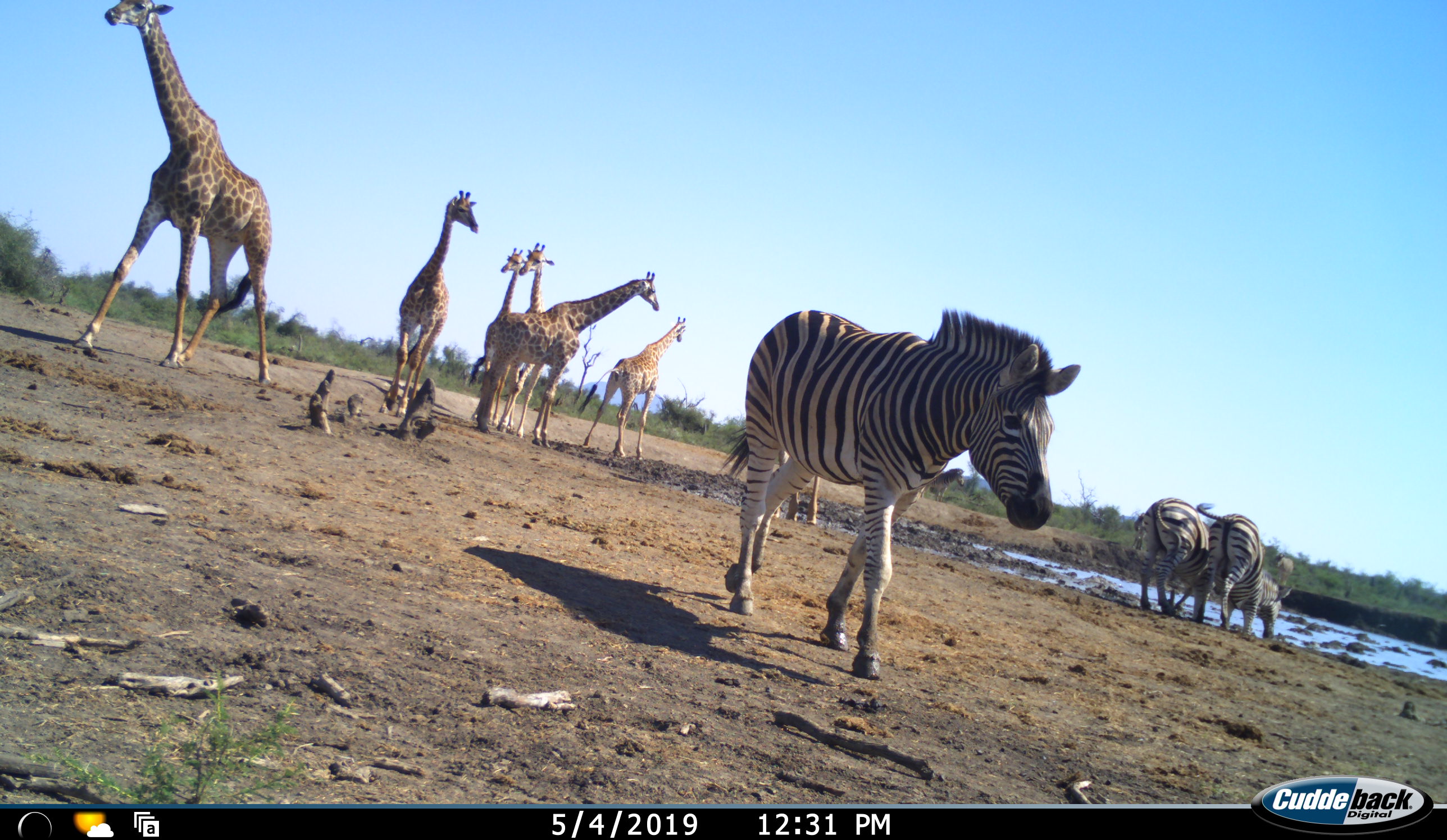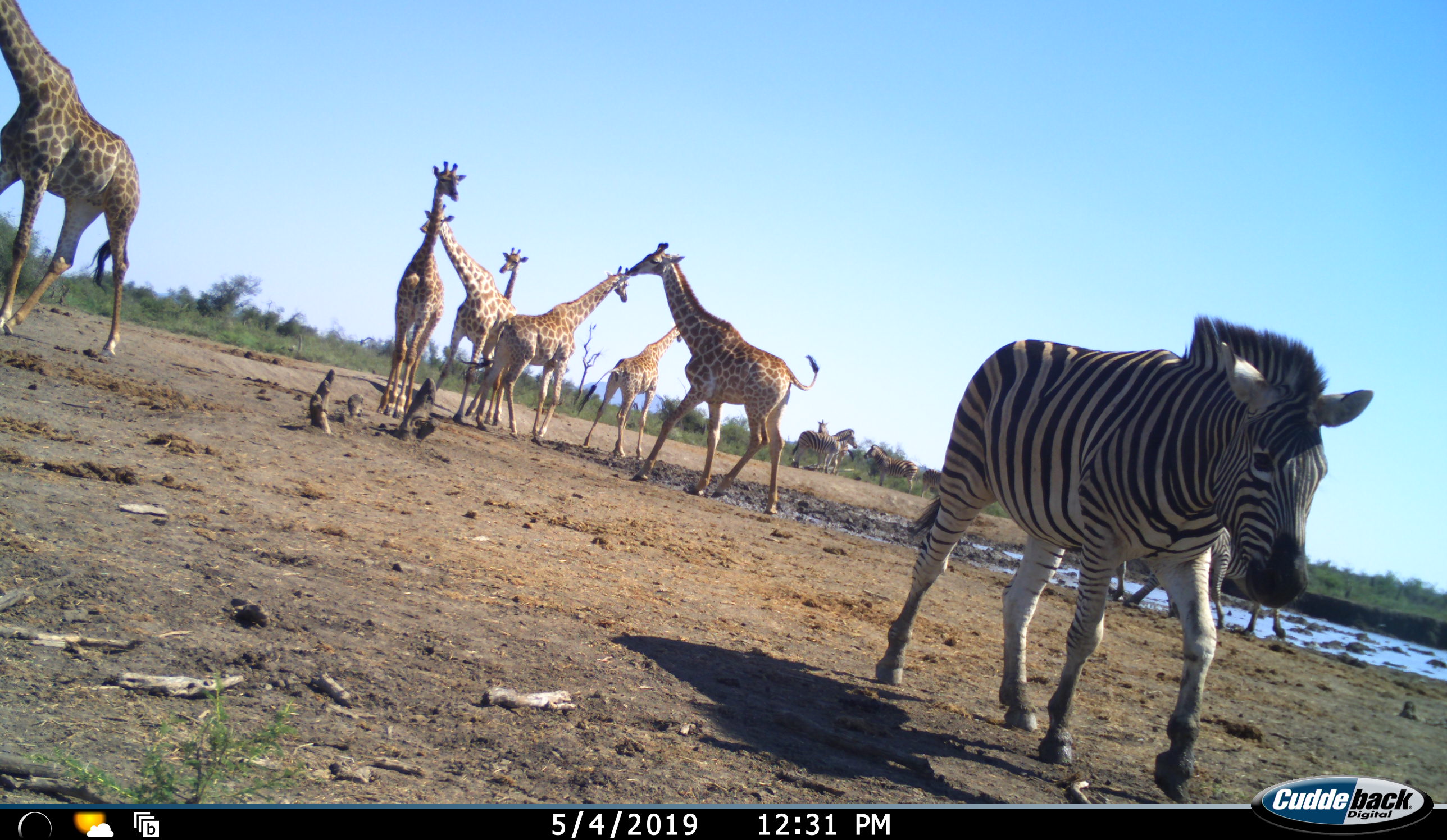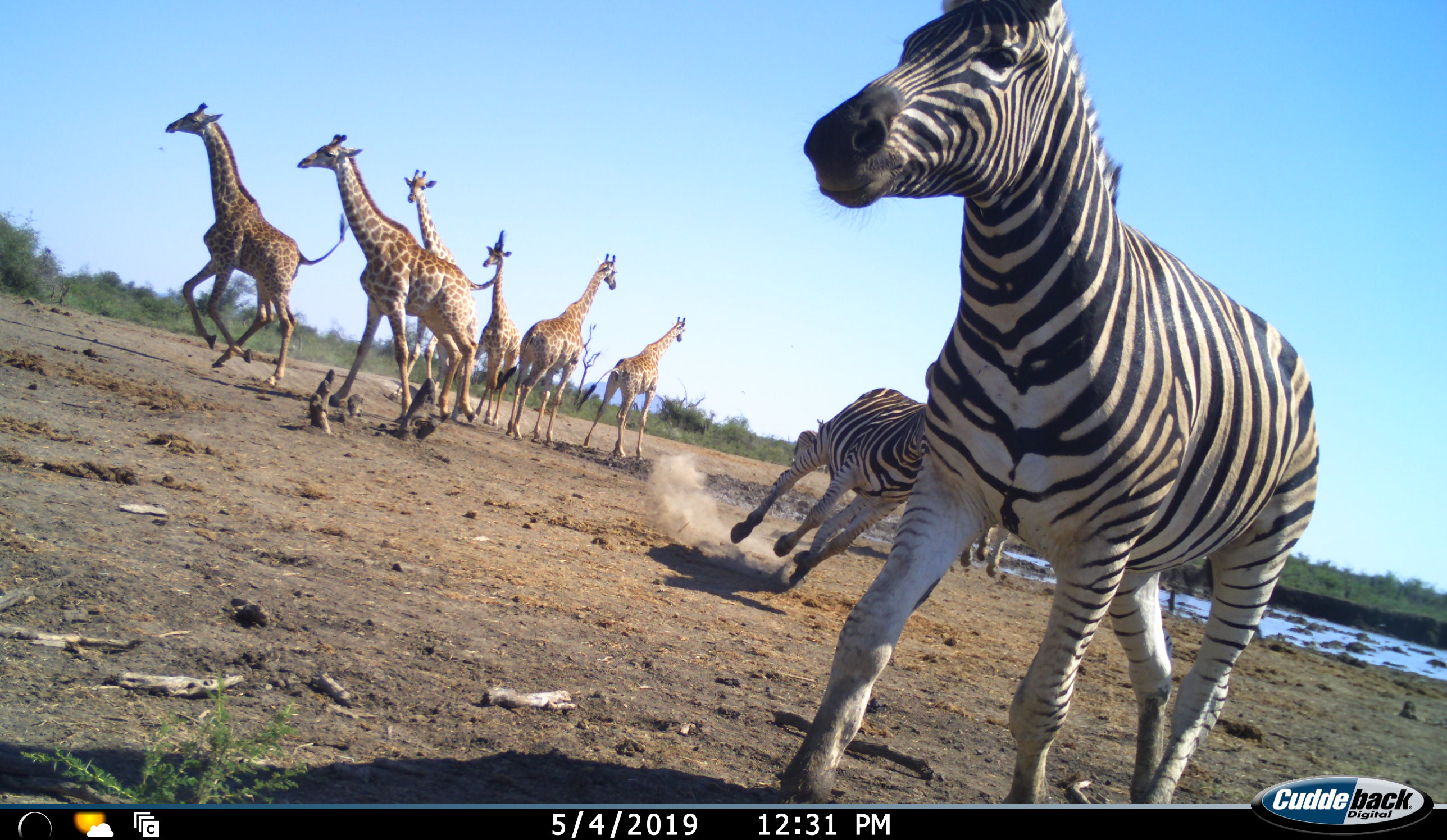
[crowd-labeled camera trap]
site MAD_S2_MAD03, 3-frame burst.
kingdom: Animalia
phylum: Chordata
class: Mammalia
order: Artiodactyla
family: Giraffidae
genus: Giraffa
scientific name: Giraffa camelopardalis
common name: giraffe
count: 7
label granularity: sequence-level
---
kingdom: Animalia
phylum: Chordata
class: Mammalia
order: Perissodactyla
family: Equidae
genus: Equus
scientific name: Equus quagga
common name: plains zebra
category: zebraplains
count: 7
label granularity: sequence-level